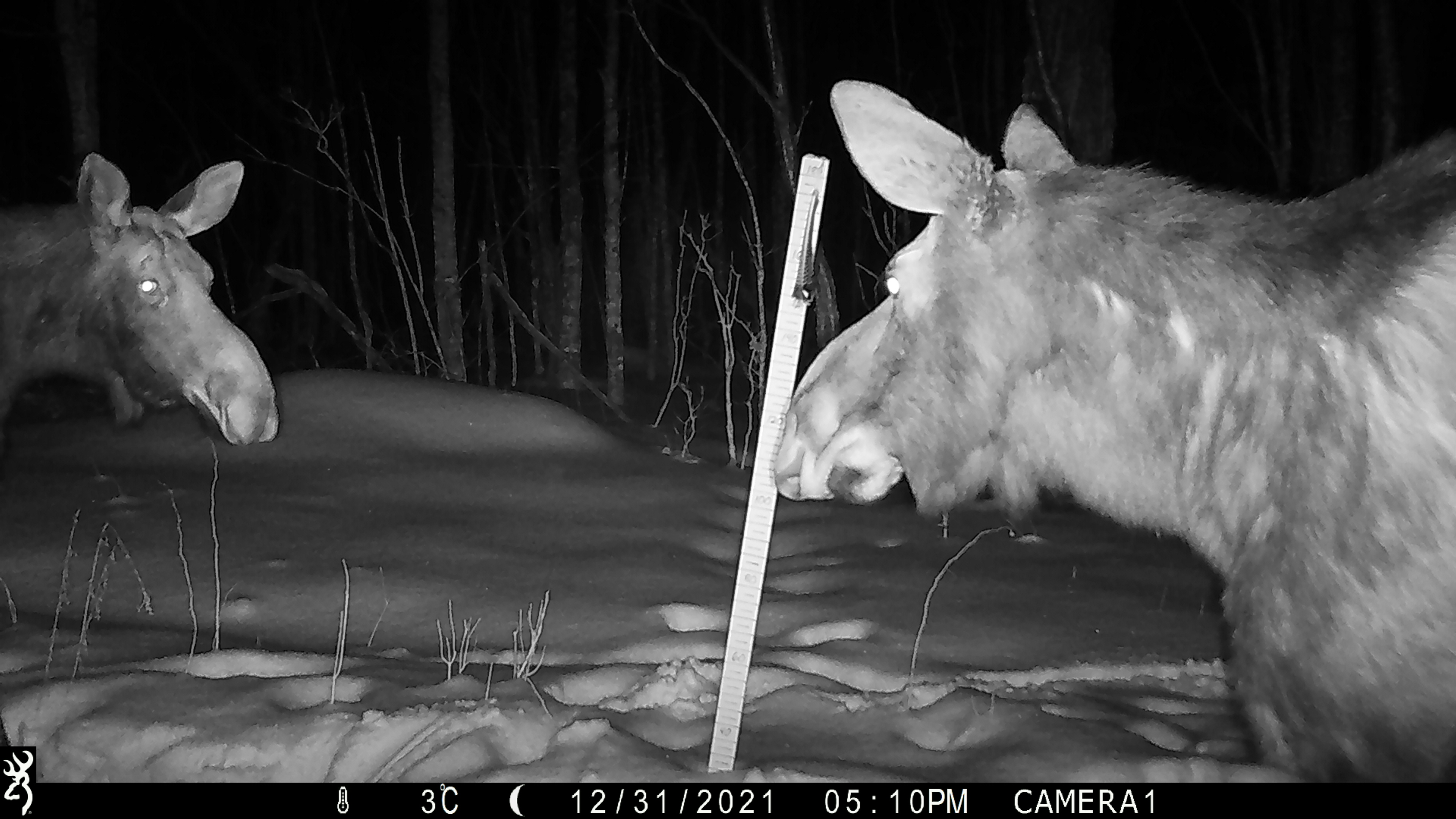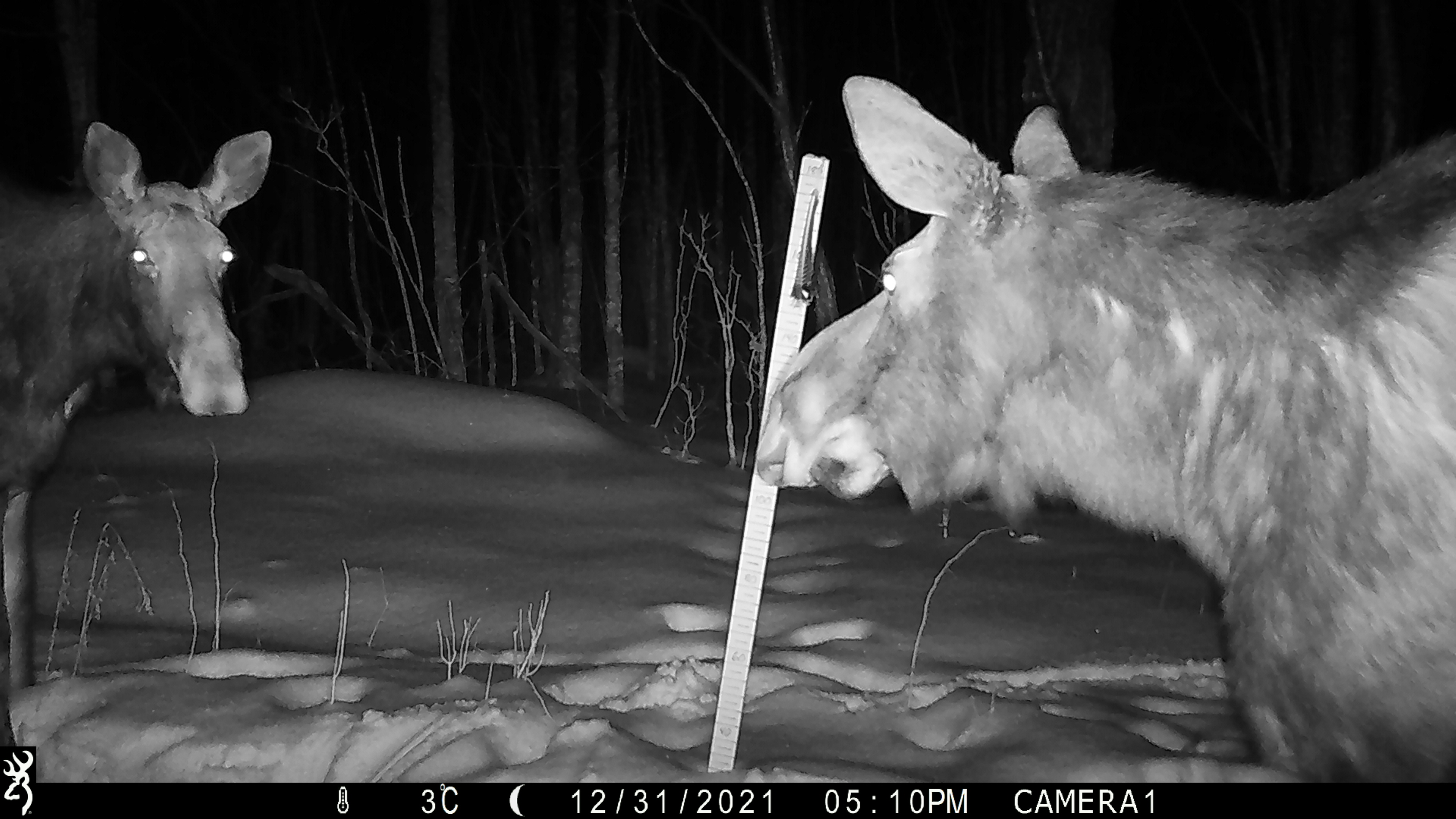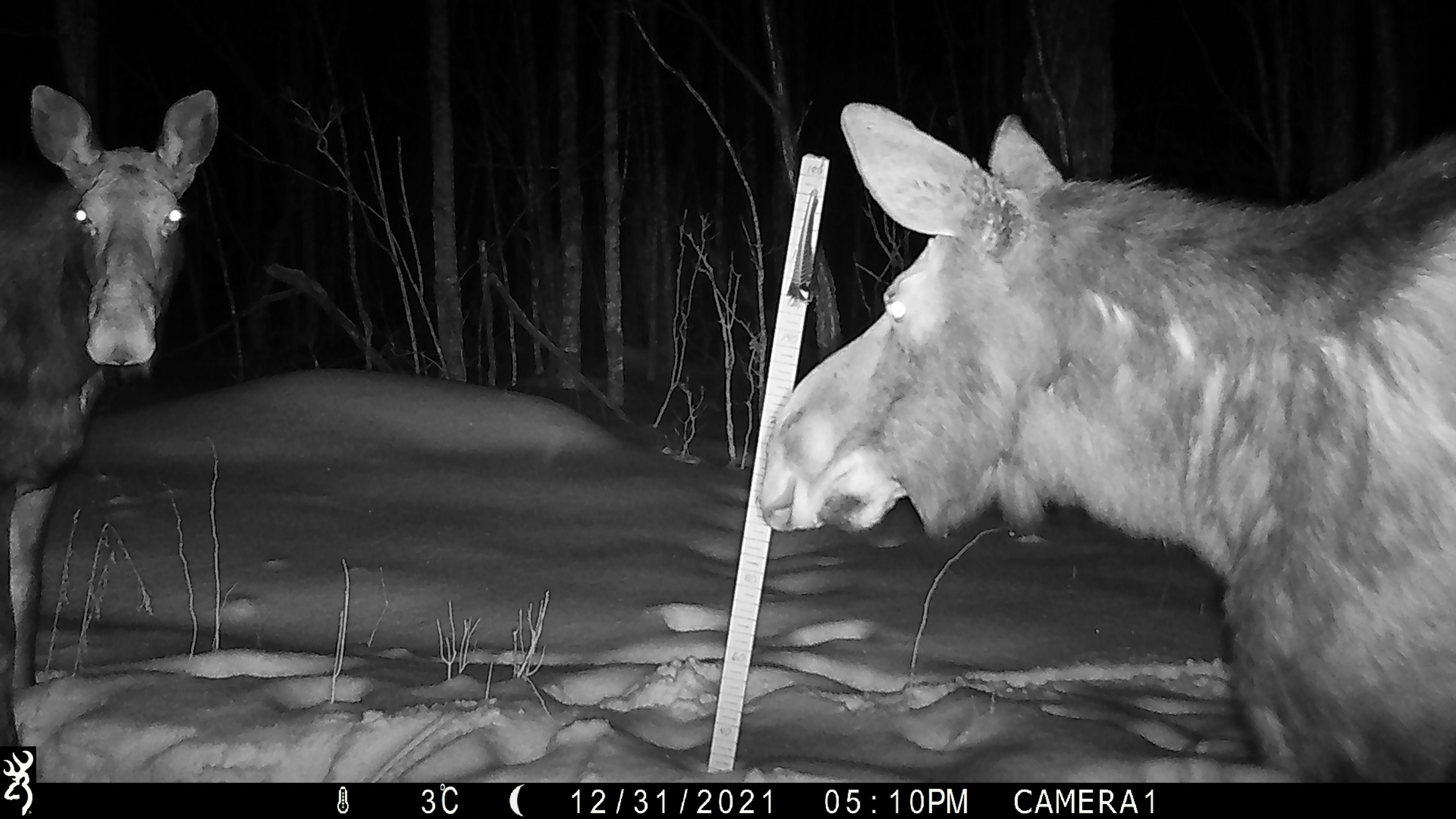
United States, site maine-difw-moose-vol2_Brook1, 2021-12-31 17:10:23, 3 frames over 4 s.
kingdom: Animalia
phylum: Chordata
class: Mammalia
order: Artiodactyla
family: Cervidae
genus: Alces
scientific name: Alces alces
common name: moose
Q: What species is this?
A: Moose (Alces alces).